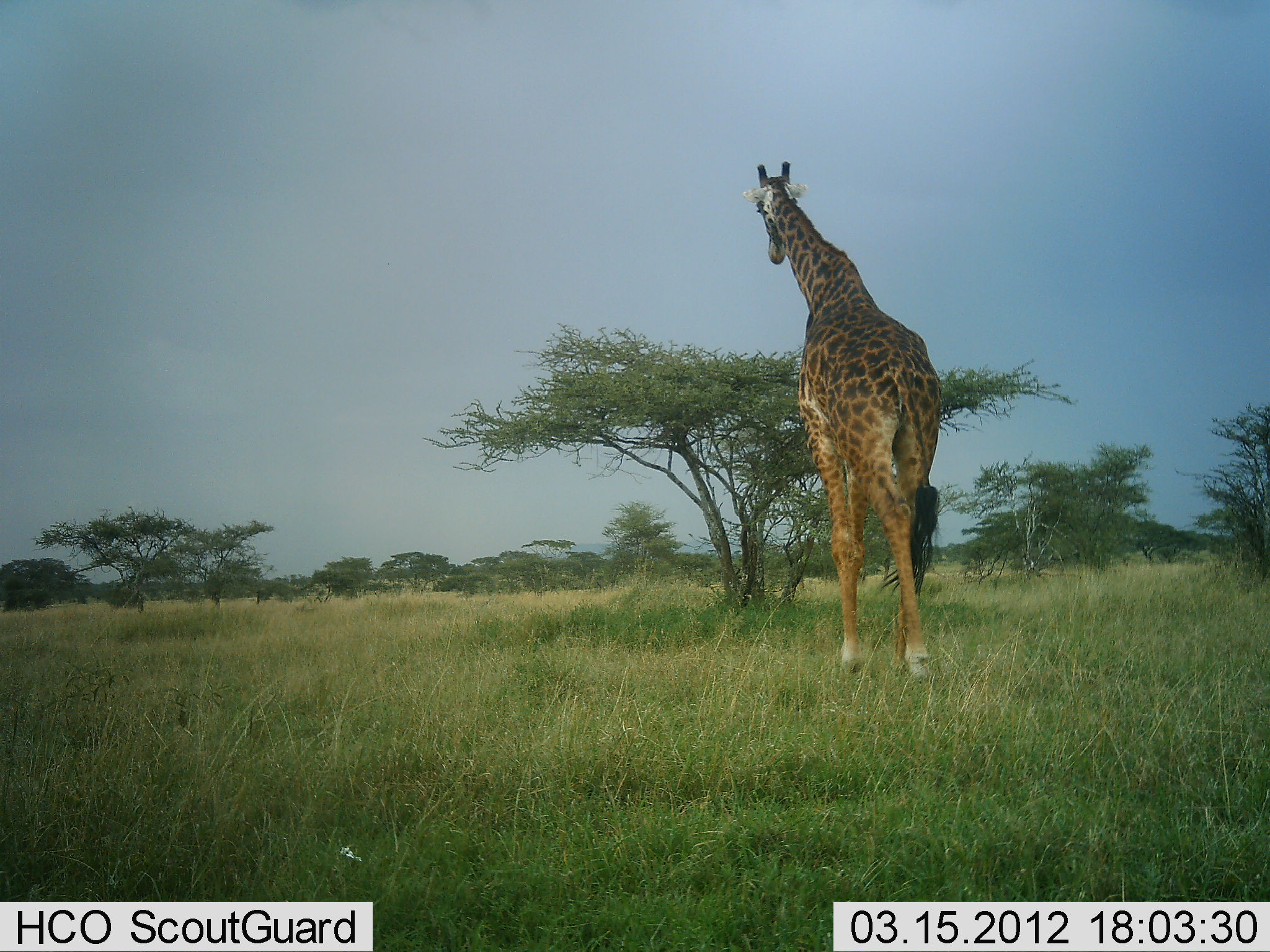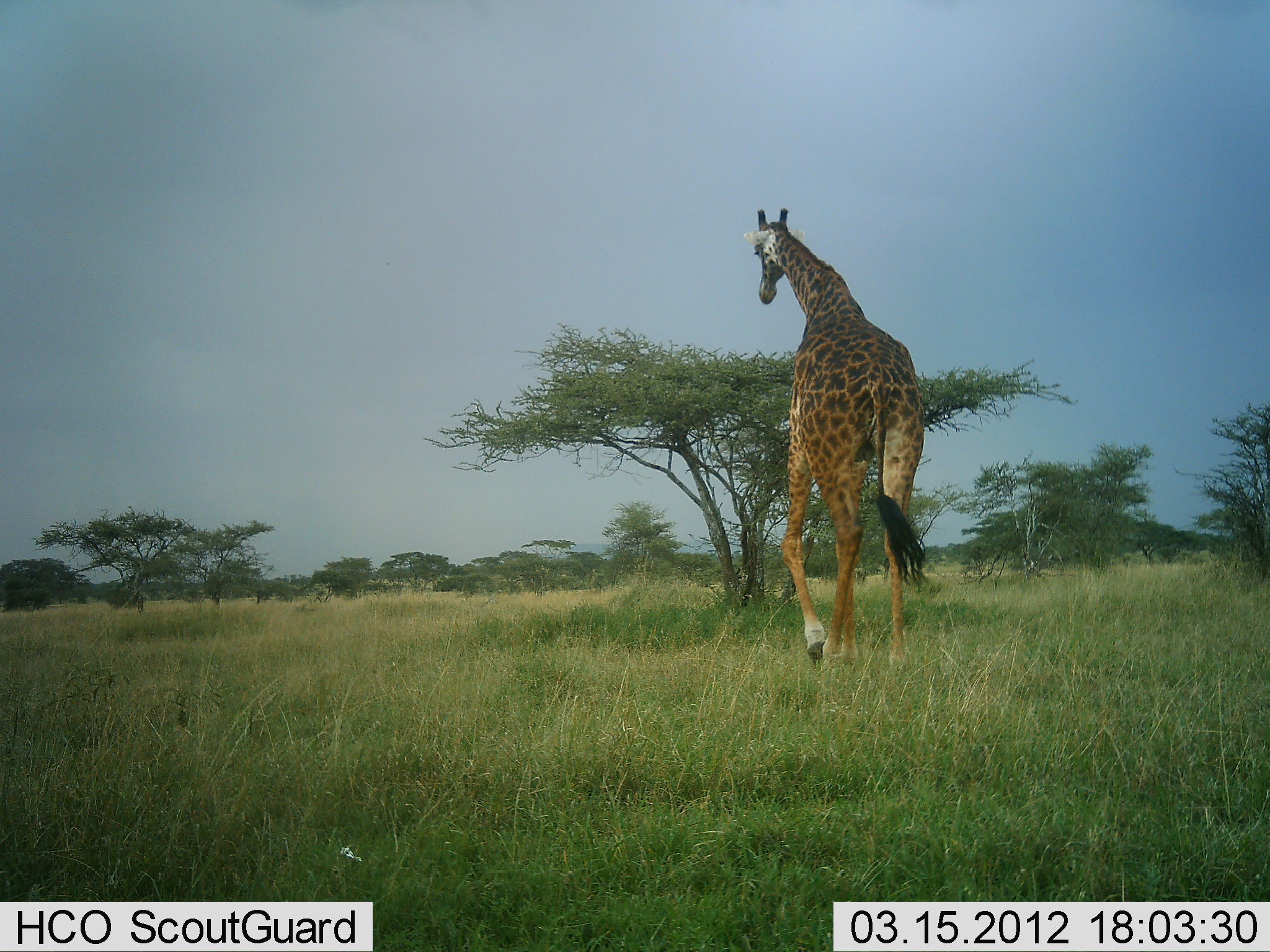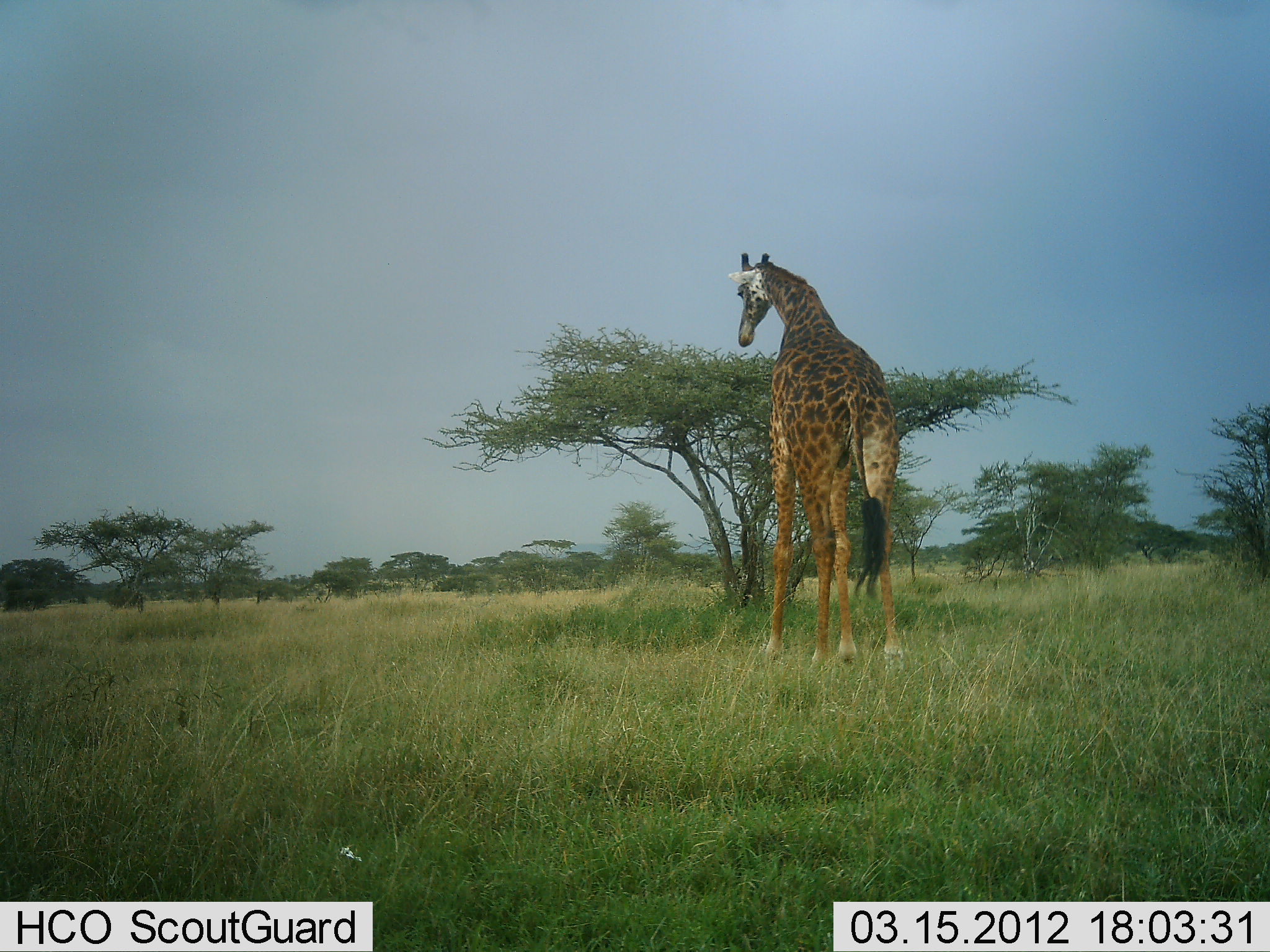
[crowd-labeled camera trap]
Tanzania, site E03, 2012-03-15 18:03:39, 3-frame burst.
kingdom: Animalia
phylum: Chordata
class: Mammalia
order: Artiodactyla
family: Giraffidae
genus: Giraffa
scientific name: Giraffa camelopardalis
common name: giraffe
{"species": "giraffe (Giraffa camelopardalis)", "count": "1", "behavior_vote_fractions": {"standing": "0%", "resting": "0%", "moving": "100%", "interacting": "0%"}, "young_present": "0%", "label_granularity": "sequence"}